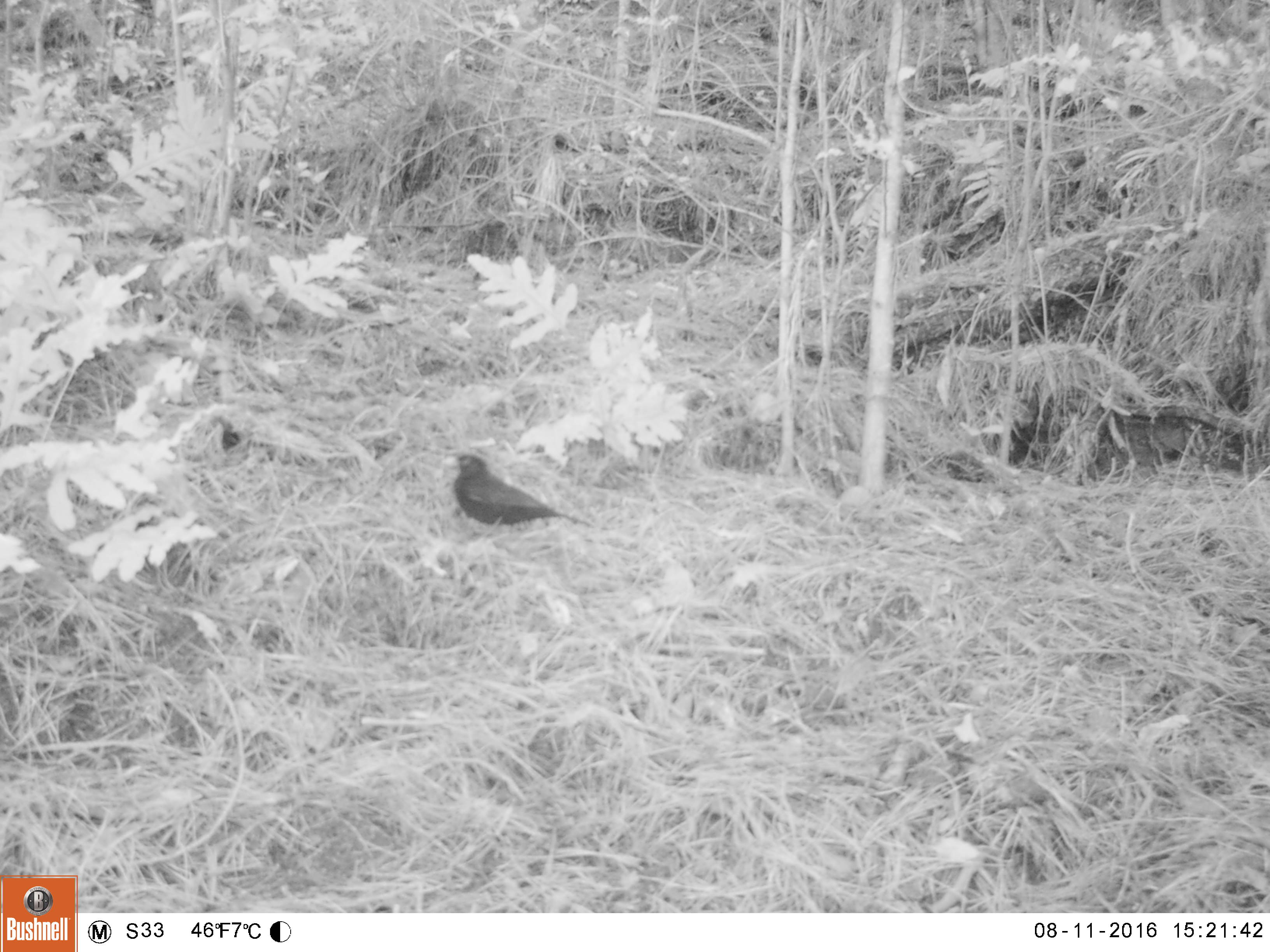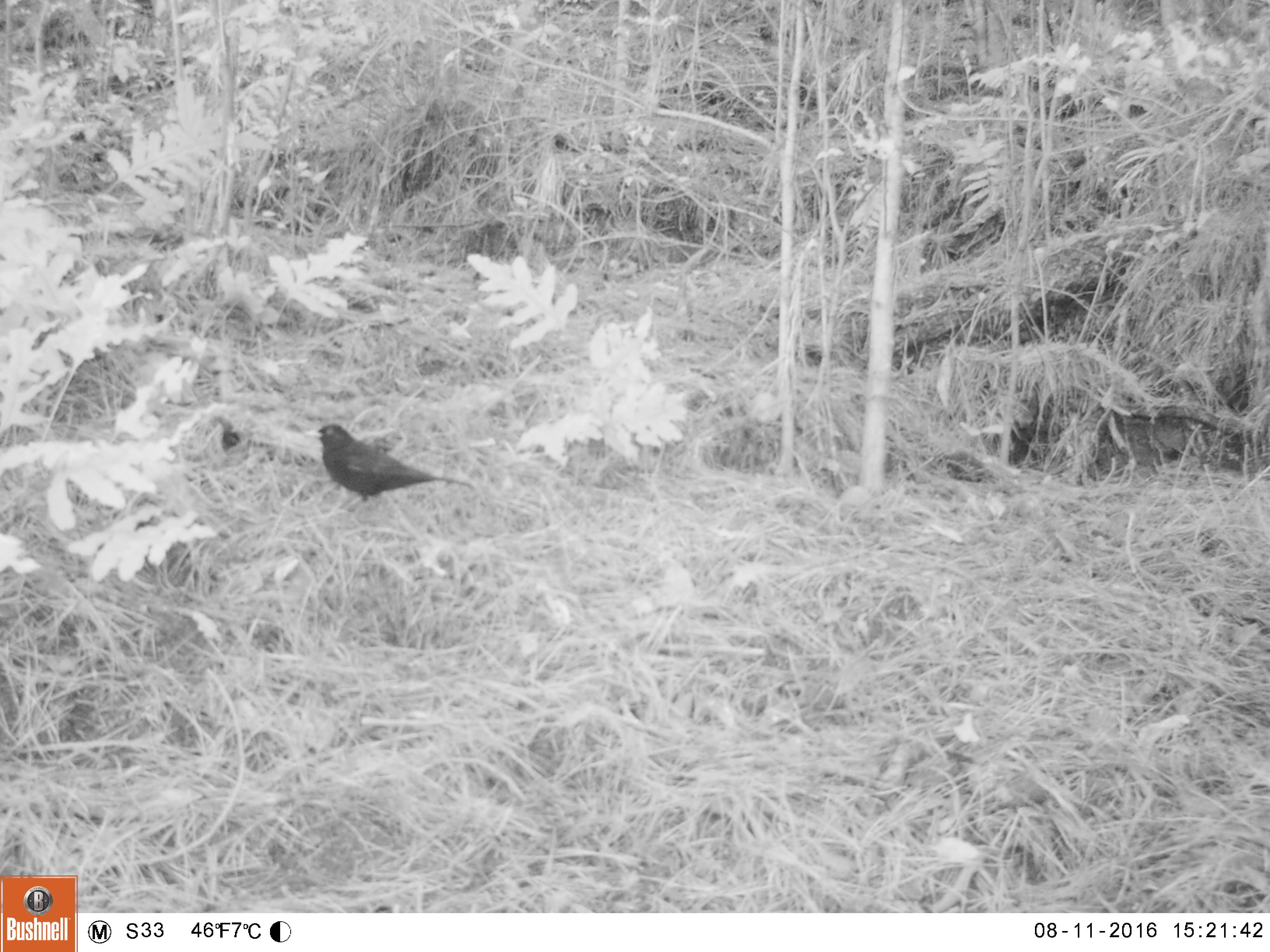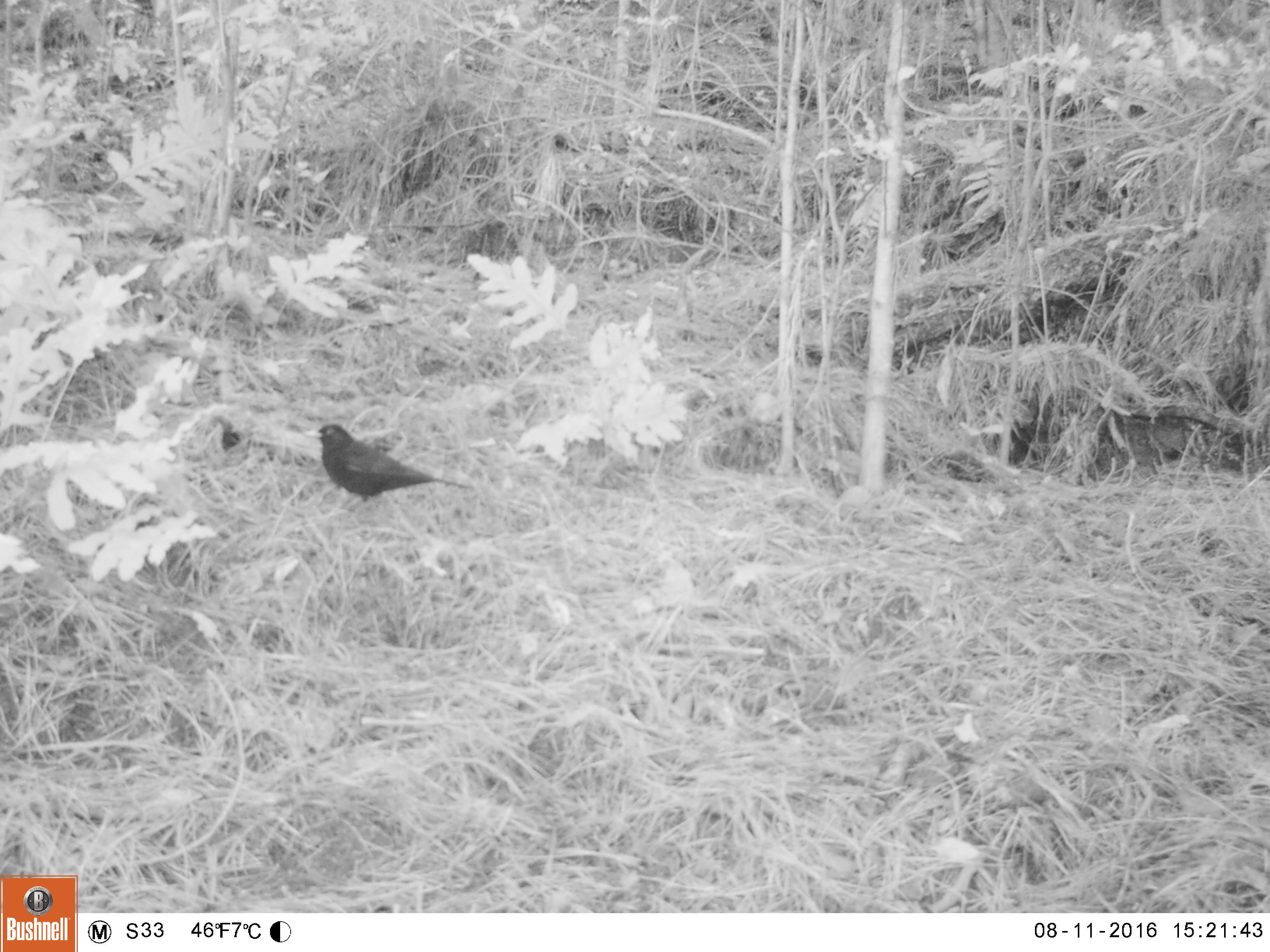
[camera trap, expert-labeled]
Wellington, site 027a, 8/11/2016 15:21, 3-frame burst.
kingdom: Animalia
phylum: Chordata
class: Aves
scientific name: Aves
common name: bird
Bird (Aves).